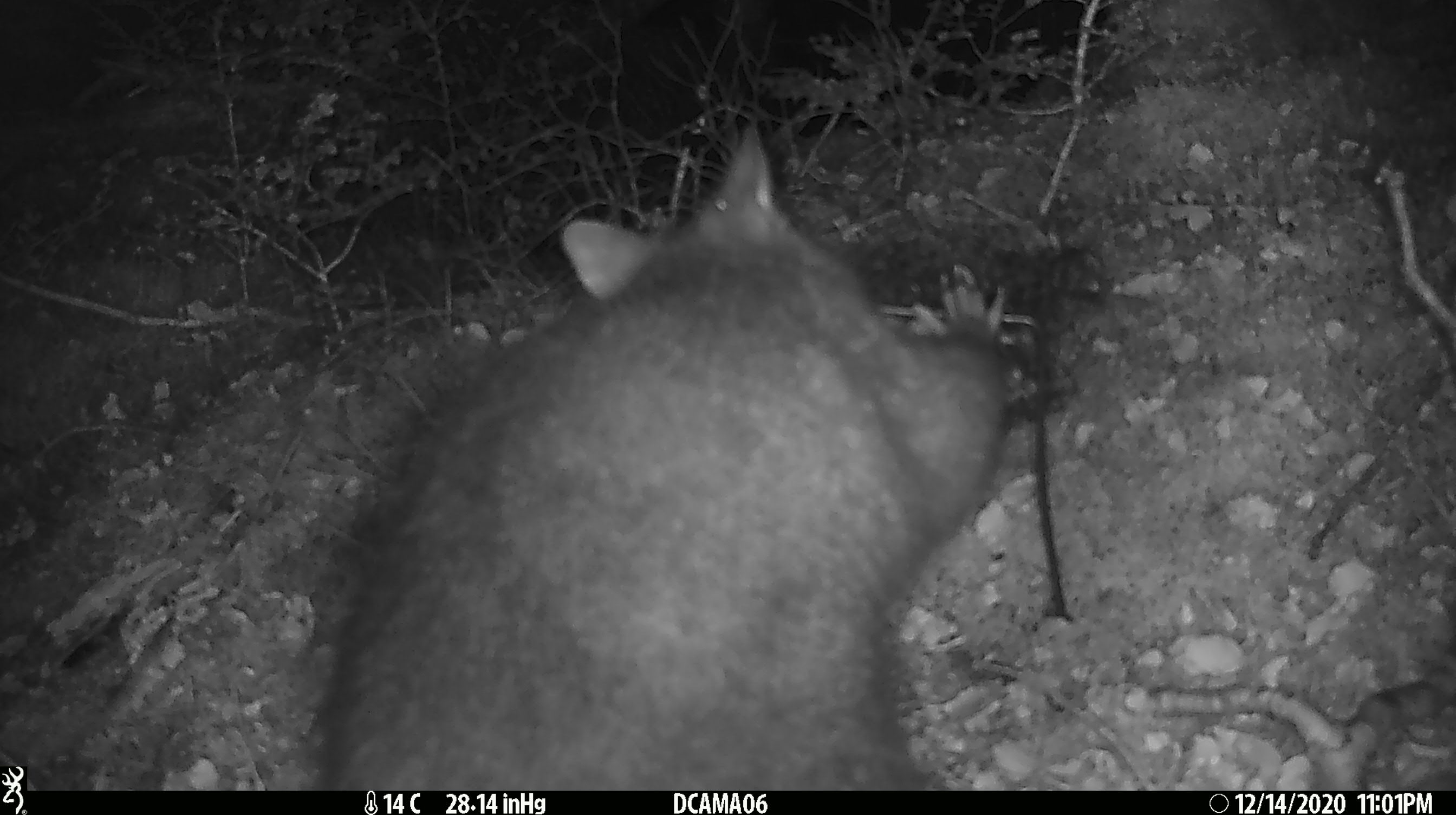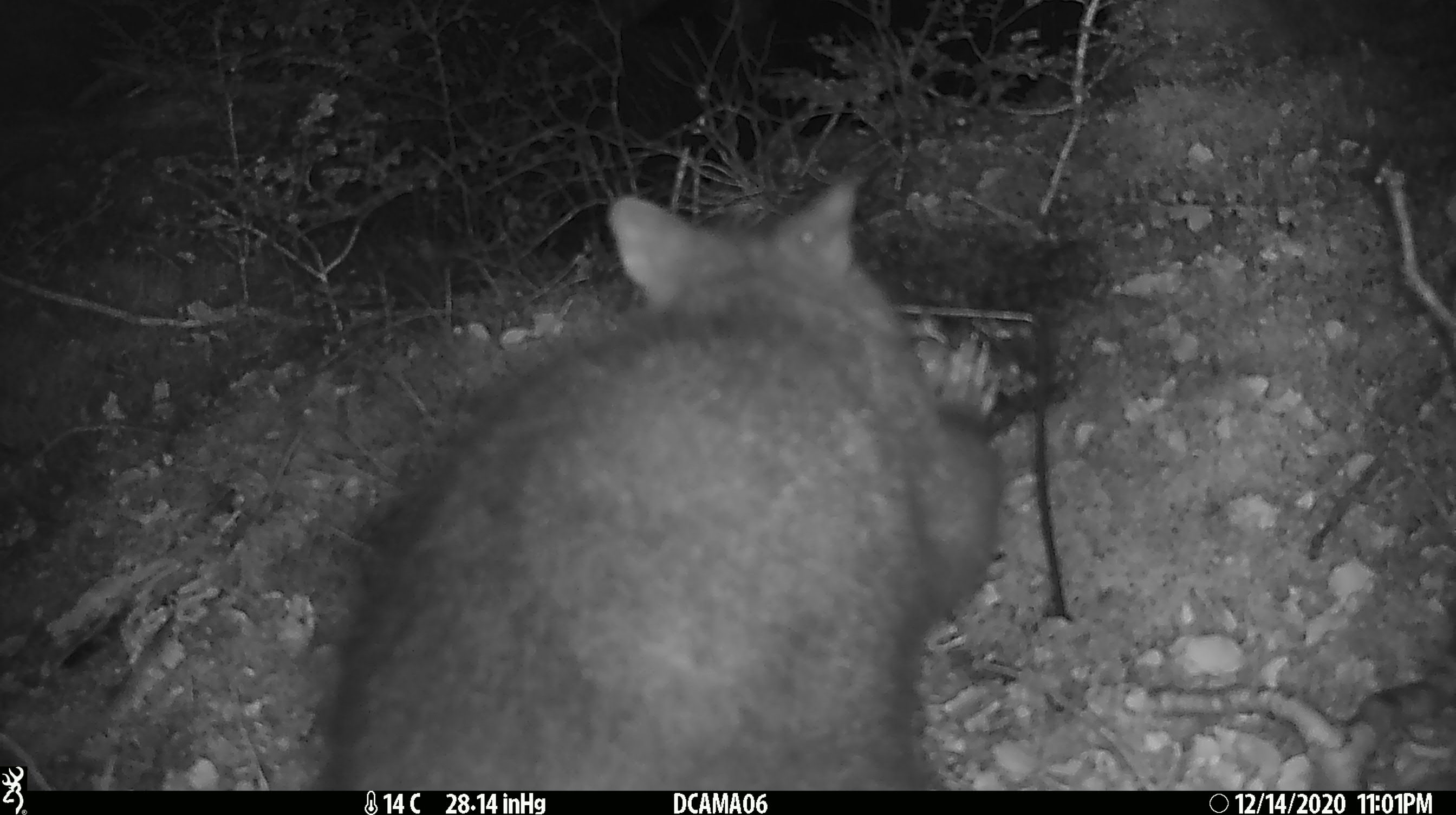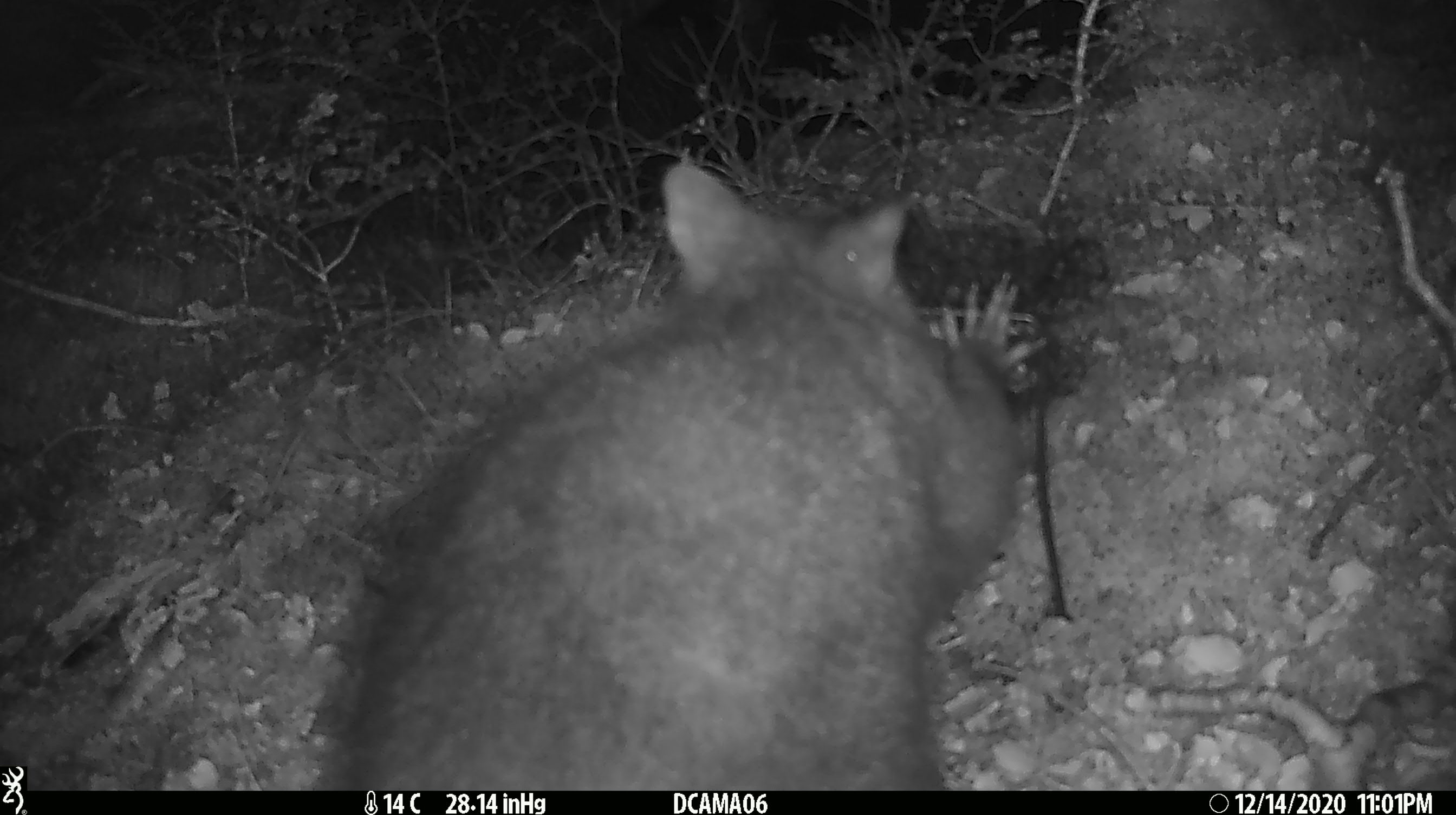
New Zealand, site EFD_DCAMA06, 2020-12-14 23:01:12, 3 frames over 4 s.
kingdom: Animalia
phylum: Chordata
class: Mammalia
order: Diprotodontia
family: Phalangeridae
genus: Trichosurus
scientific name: Trichosurus vulpecula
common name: common brushtail possum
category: possum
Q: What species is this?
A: Possum (common brushtail possum) (Trichosurus vulpecula).